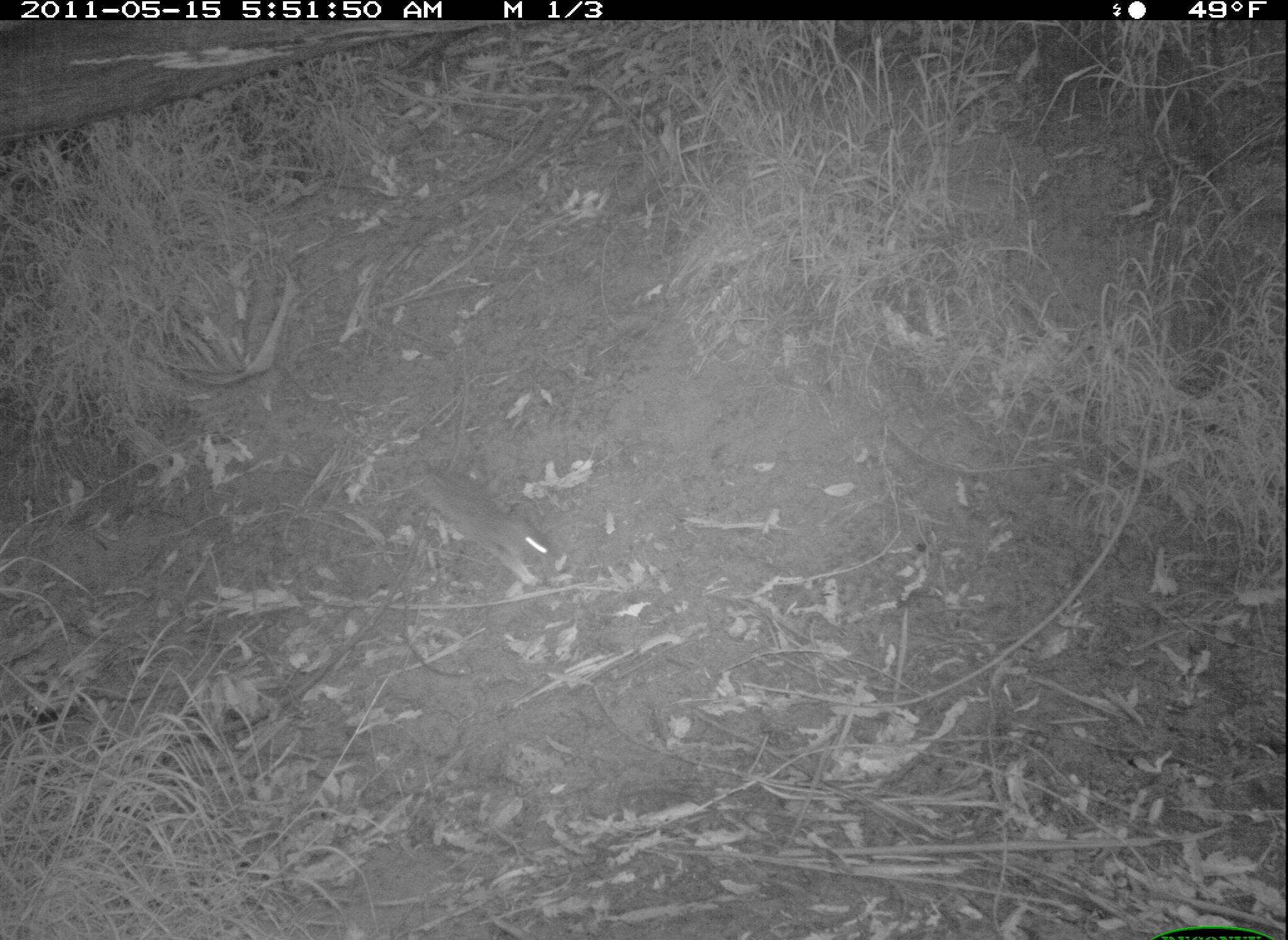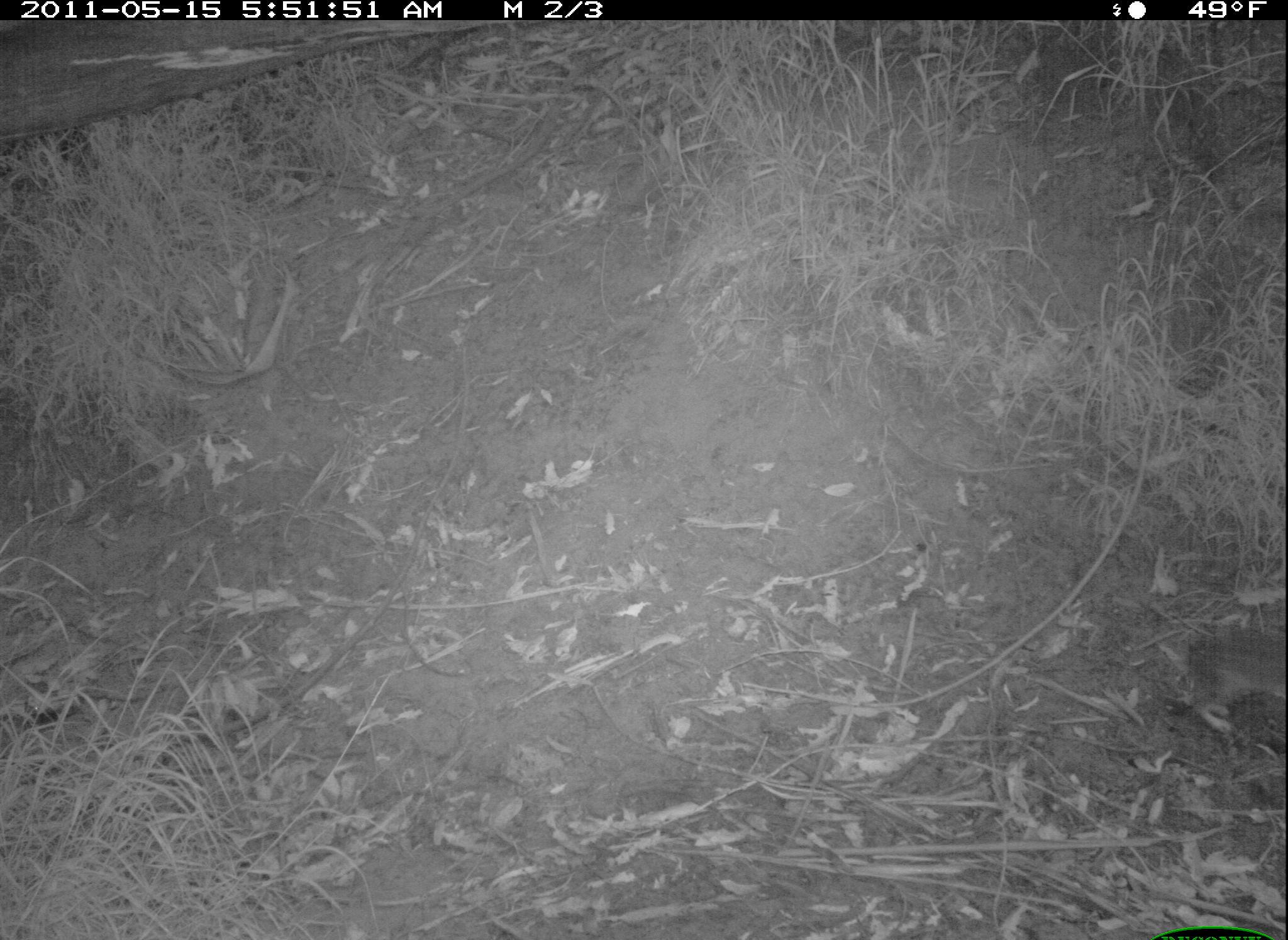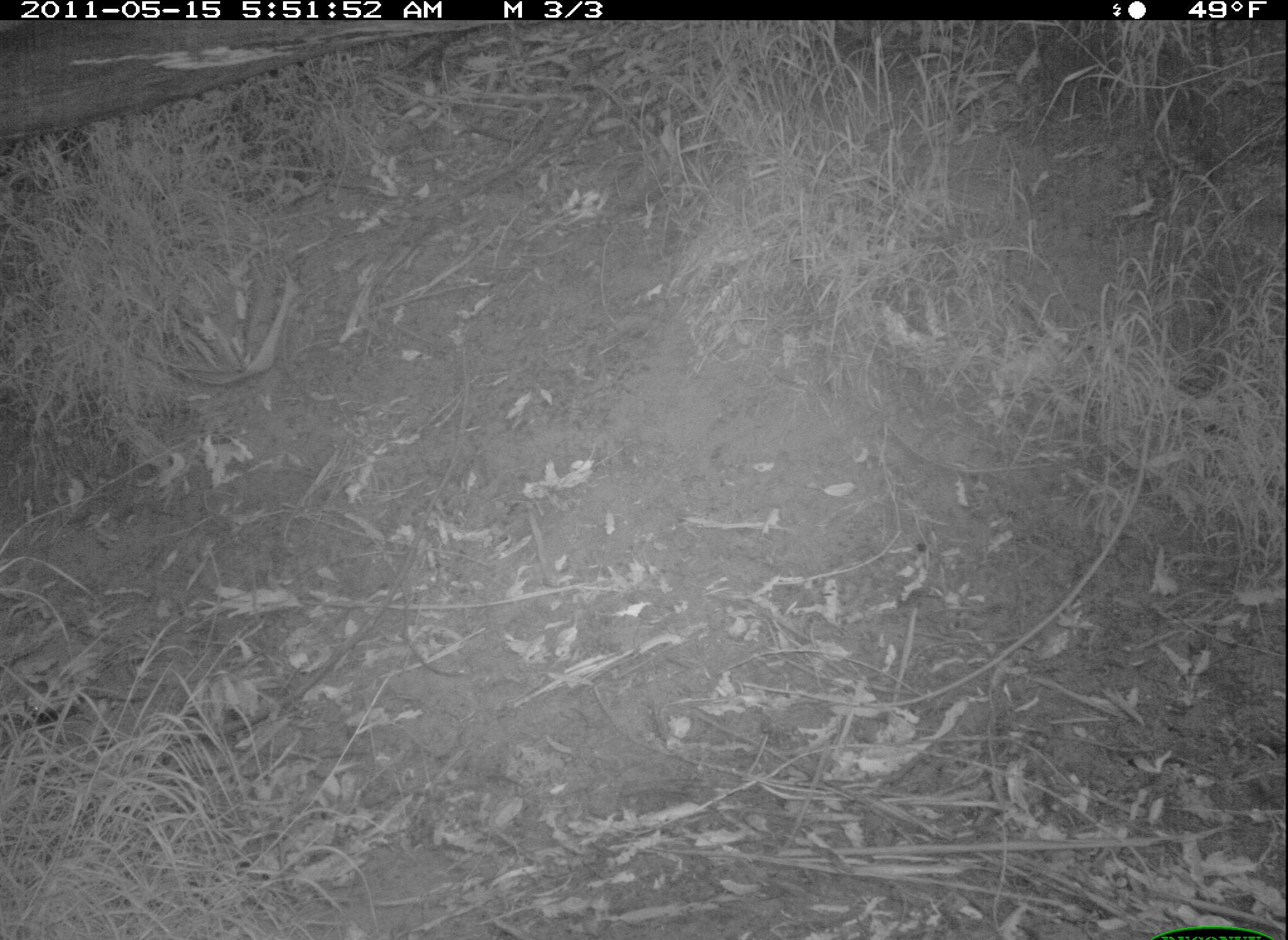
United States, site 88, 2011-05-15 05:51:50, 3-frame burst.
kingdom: Animalia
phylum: Chordata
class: Mammalia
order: Lagomorpha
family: Leporidae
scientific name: Leporidae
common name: rabbits and hares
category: rabbit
Rabbit (rabbits and hares) (Leporidae).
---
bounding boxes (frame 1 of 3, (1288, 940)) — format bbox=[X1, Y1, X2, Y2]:
rabbit: bbox=[367, 454, 581, 607]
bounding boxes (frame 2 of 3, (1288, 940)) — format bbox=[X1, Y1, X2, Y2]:
rabbit: bbox=[1167, 604, 1282, 734]